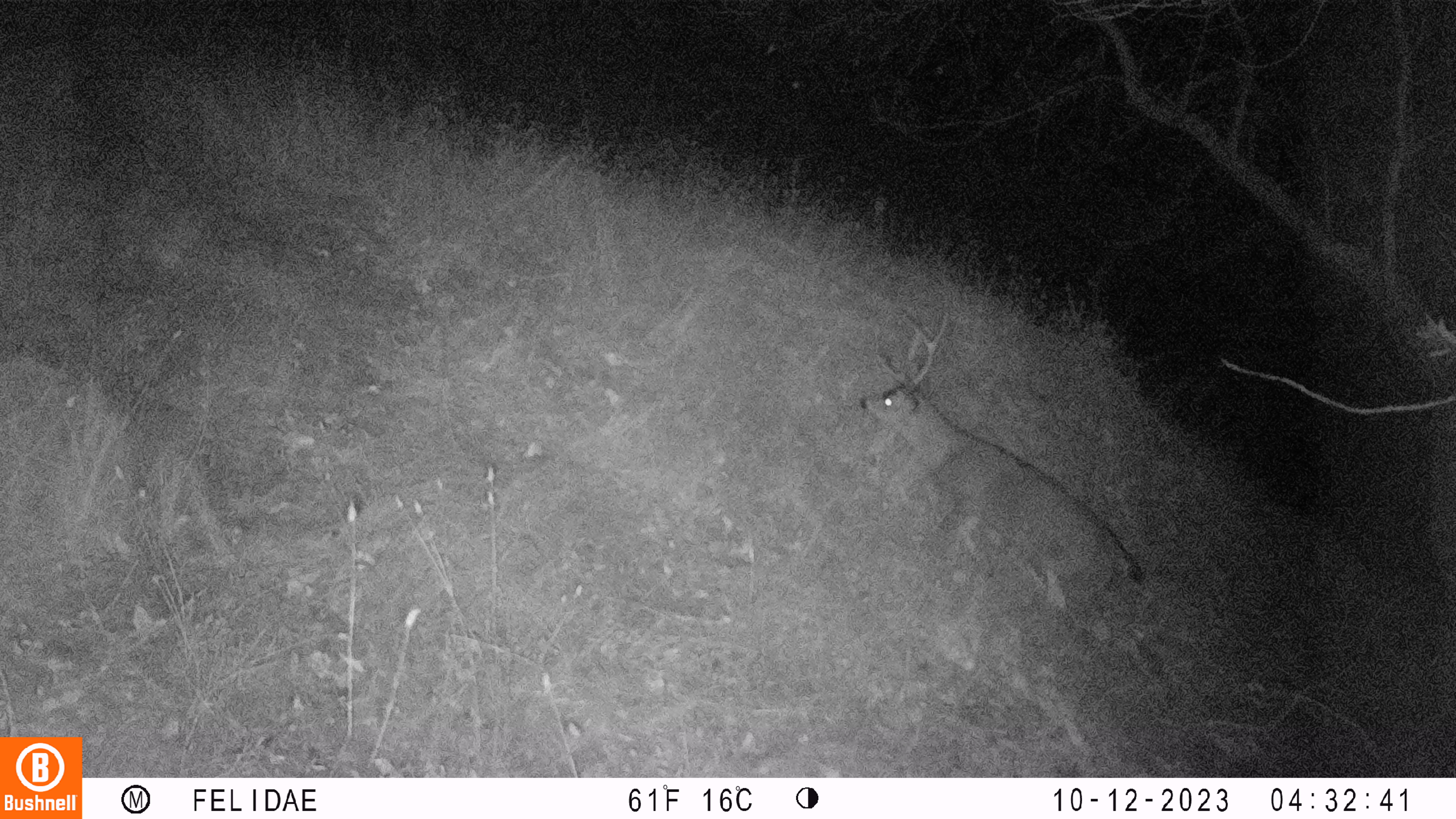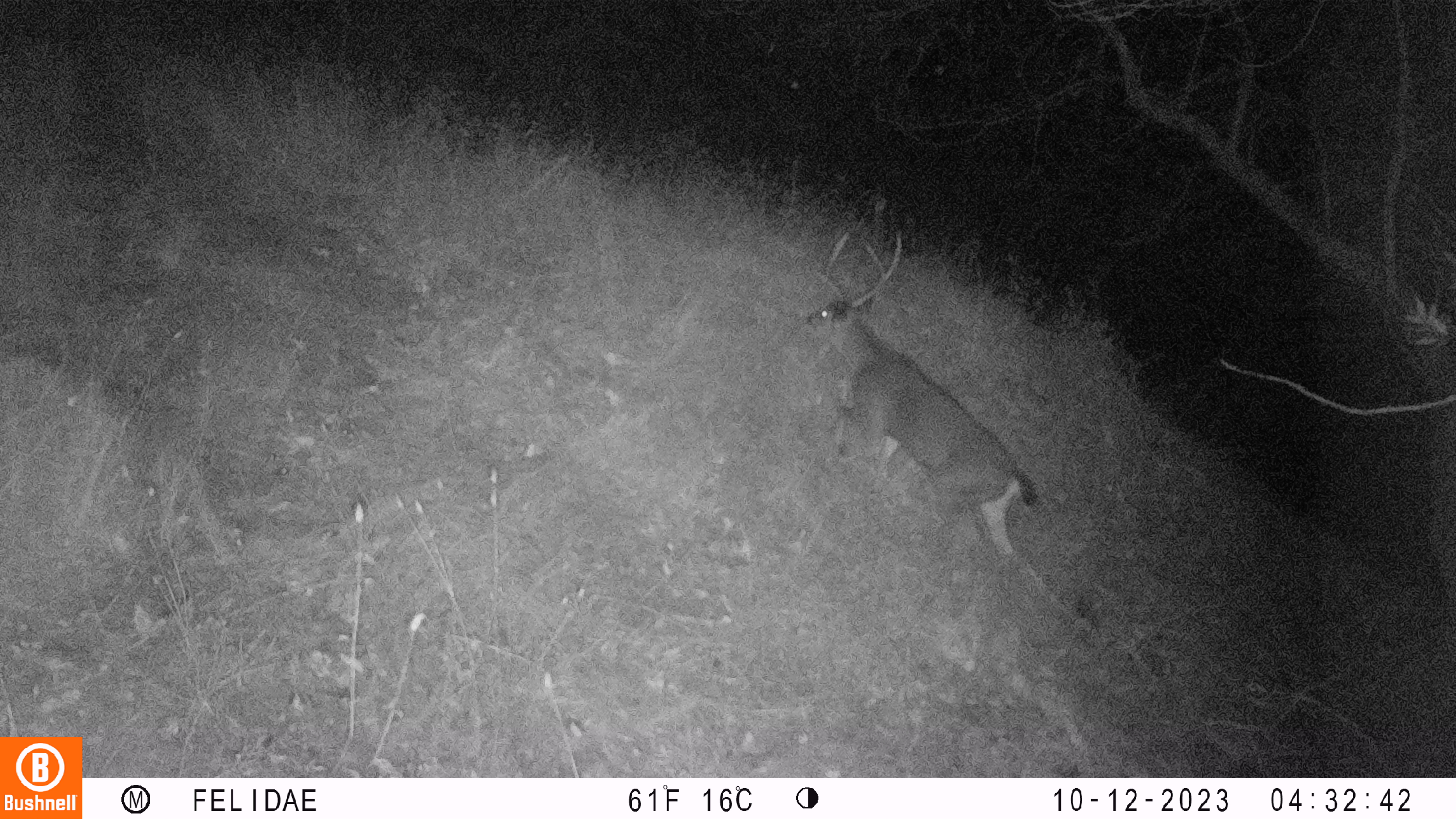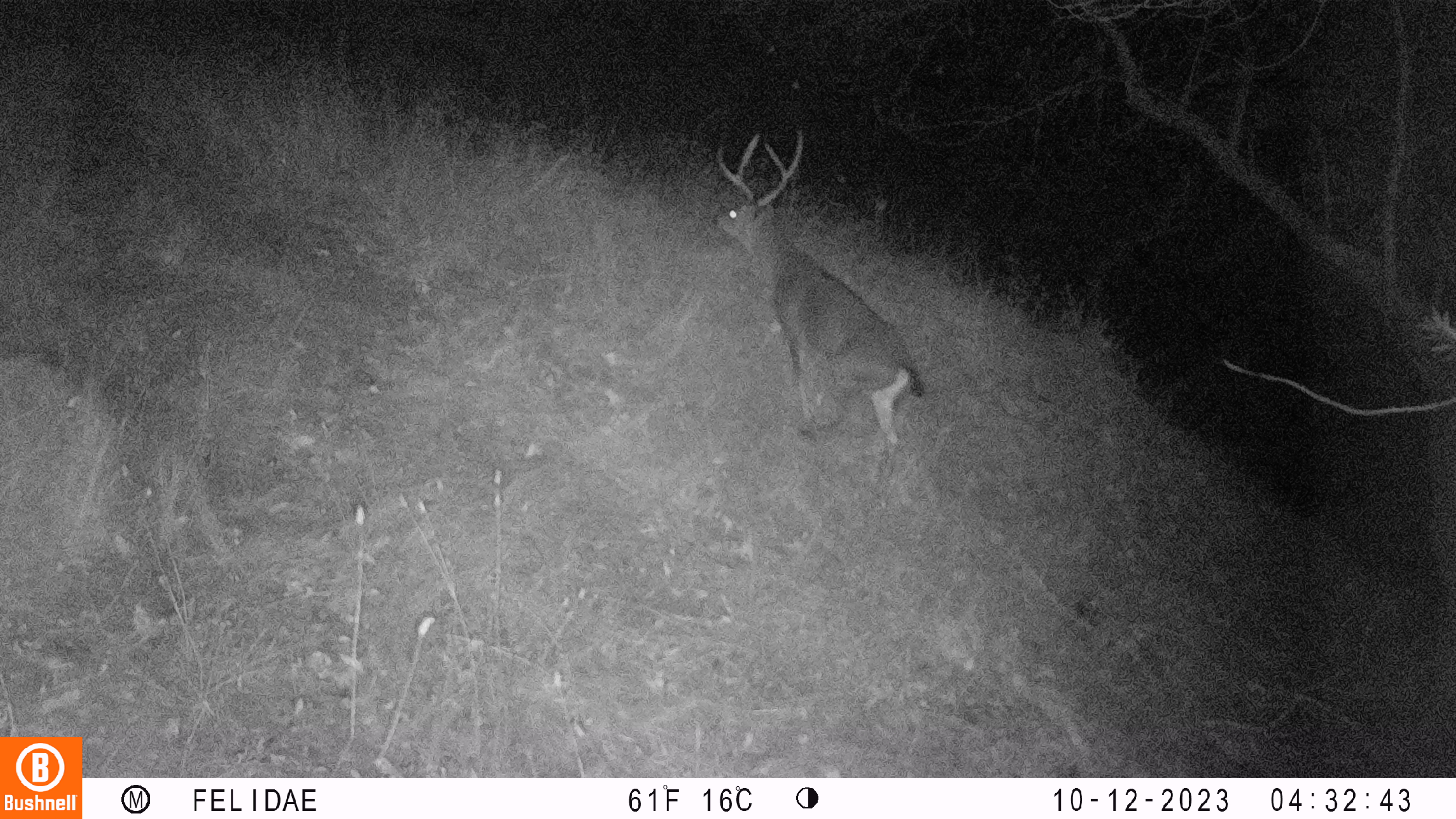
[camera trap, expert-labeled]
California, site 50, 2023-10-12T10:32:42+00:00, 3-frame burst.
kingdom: Animalia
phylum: Chordata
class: Mammalia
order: Artiodactyla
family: Cervidae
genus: Odocoileus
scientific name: Odocoileus hemionus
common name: mule deer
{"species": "mule deer (Odocoileus hemionus)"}